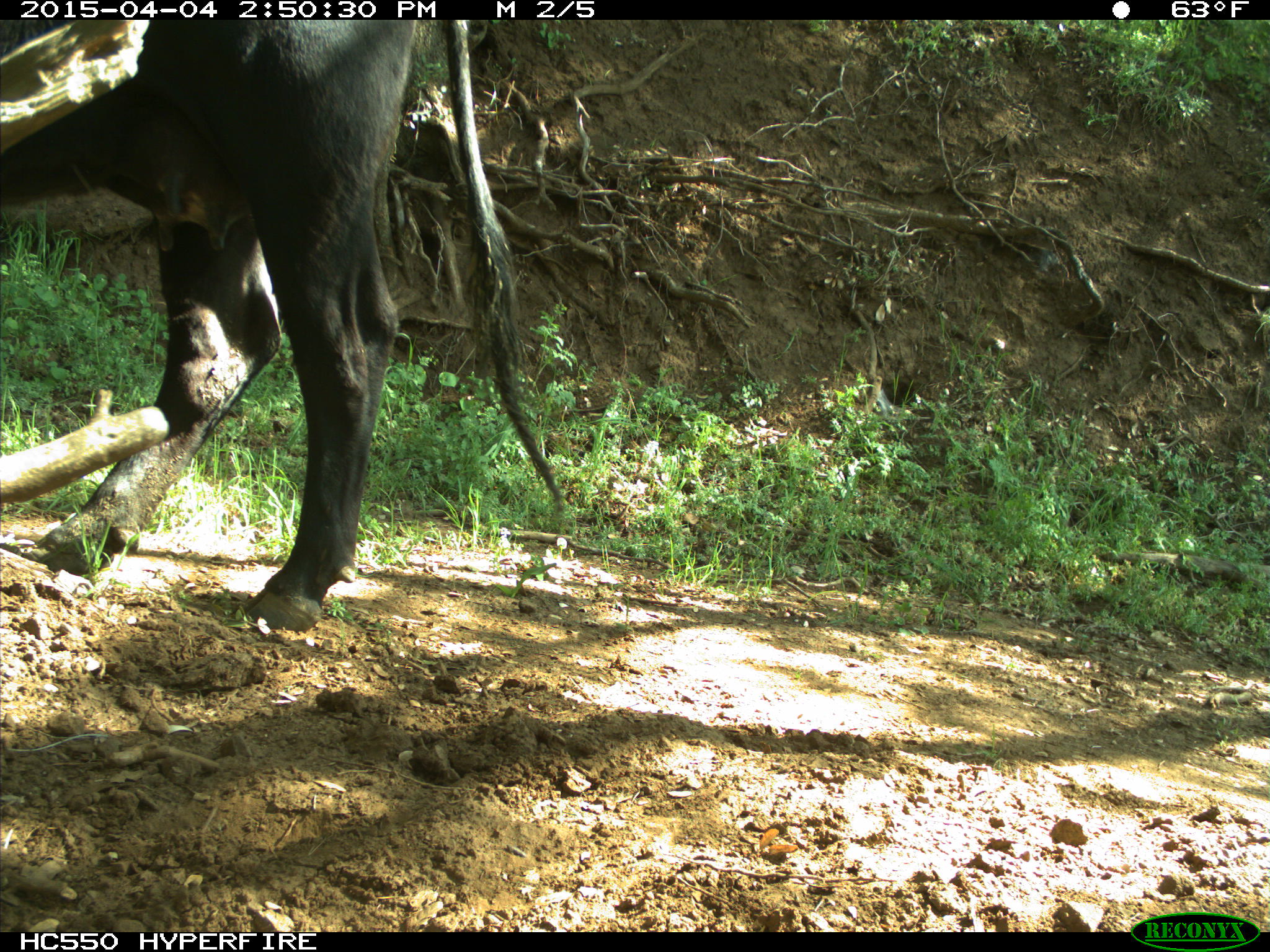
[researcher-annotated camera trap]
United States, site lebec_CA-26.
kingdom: Animalia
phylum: Chordata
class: Mammalia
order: Artiodactyla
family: Bovidae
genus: Bos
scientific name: Bos taurus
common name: domestic cow